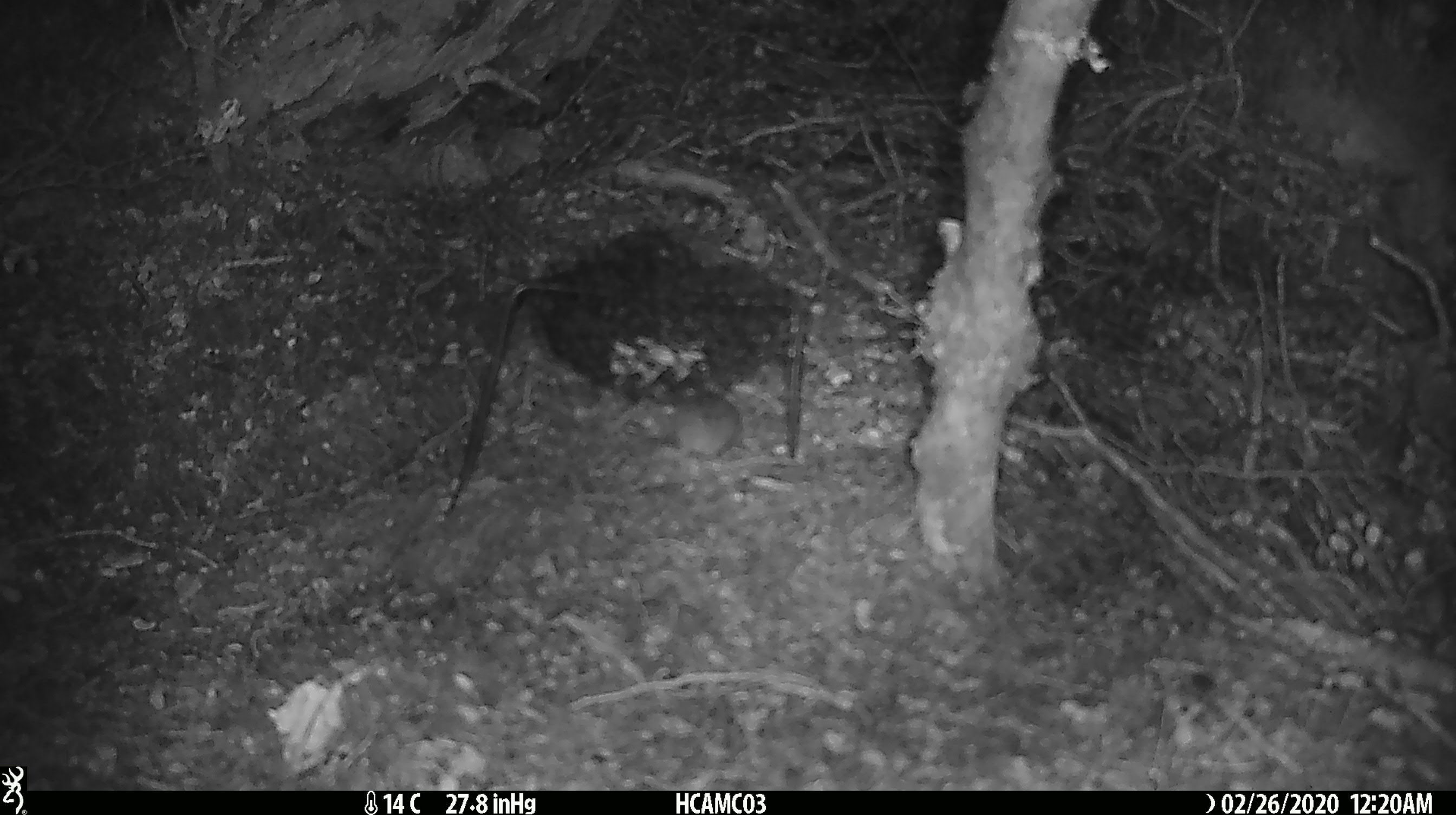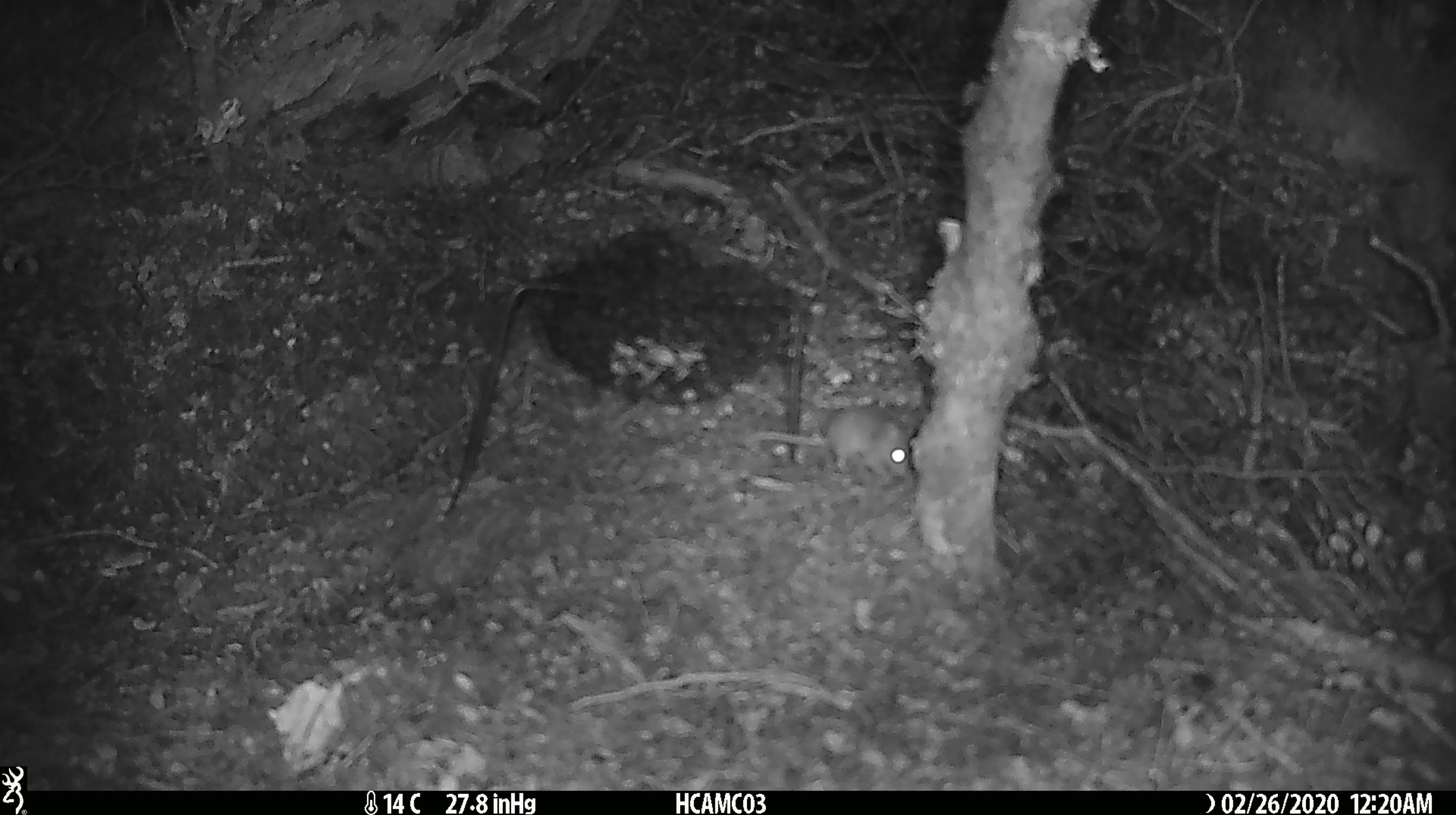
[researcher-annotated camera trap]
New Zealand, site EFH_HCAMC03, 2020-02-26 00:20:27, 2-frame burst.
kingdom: Animalia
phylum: Chordata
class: Mammalia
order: Rodentia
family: Muridae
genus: Mus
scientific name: Mus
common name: mouse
Mouse (Mus).